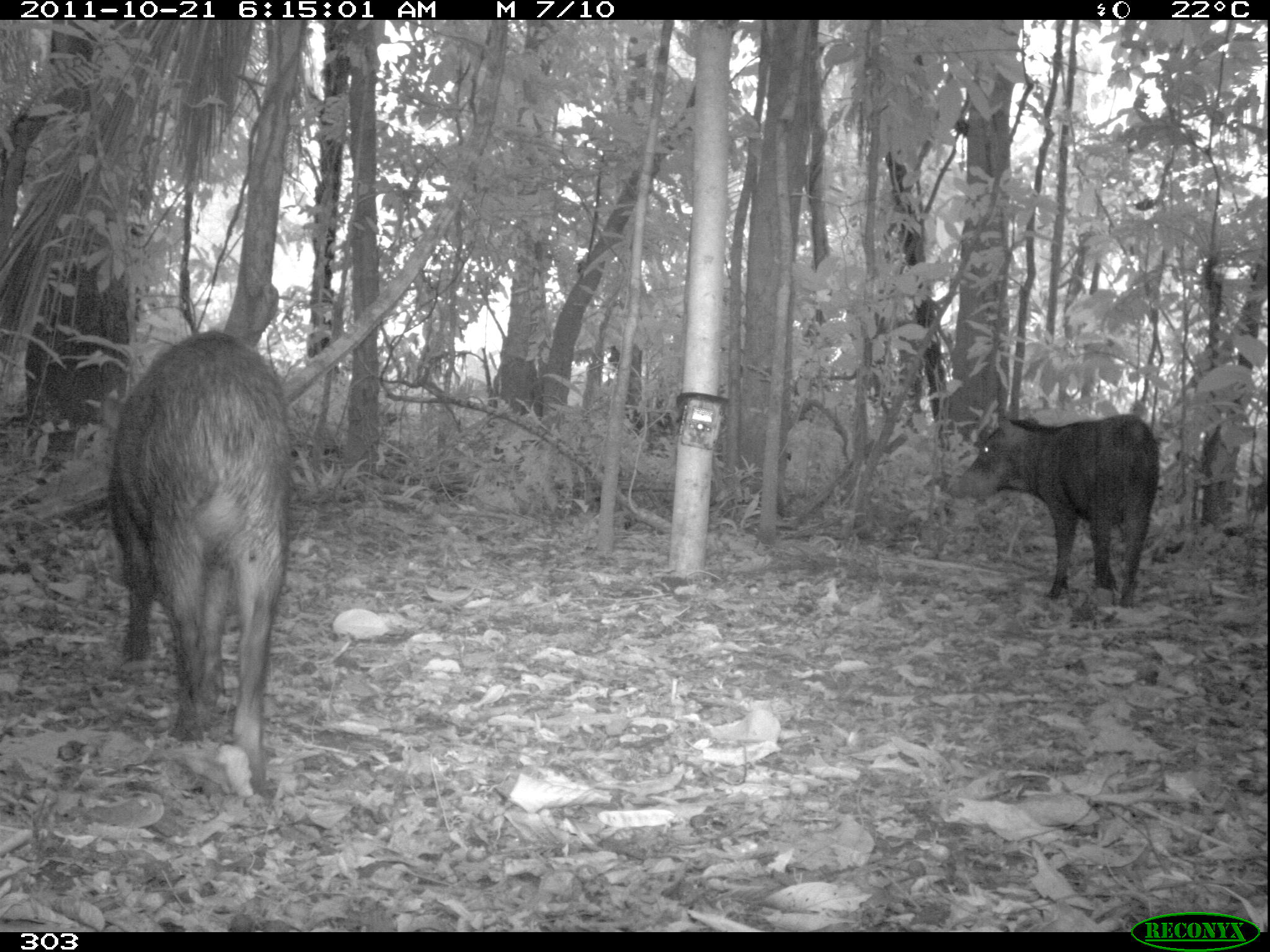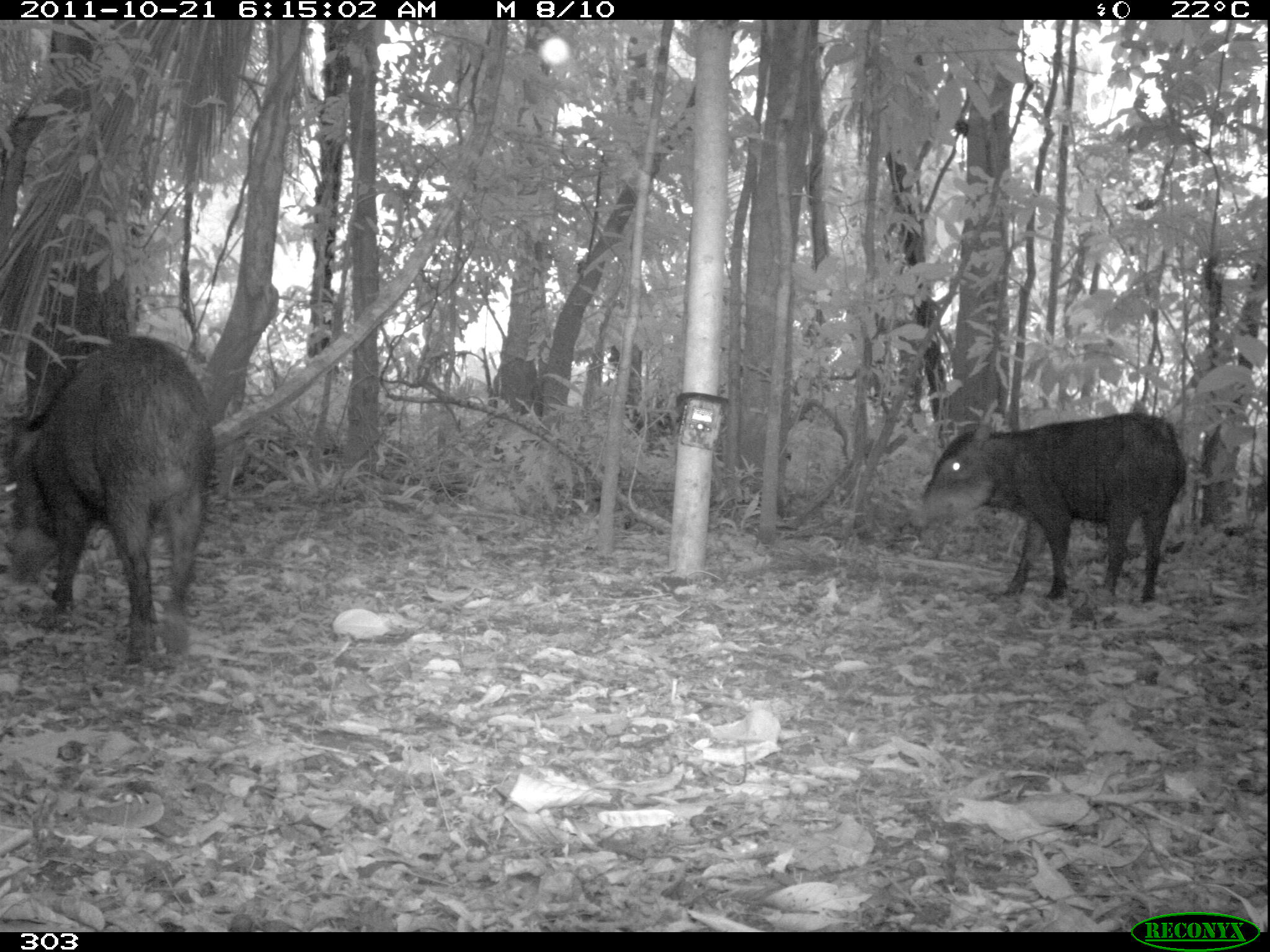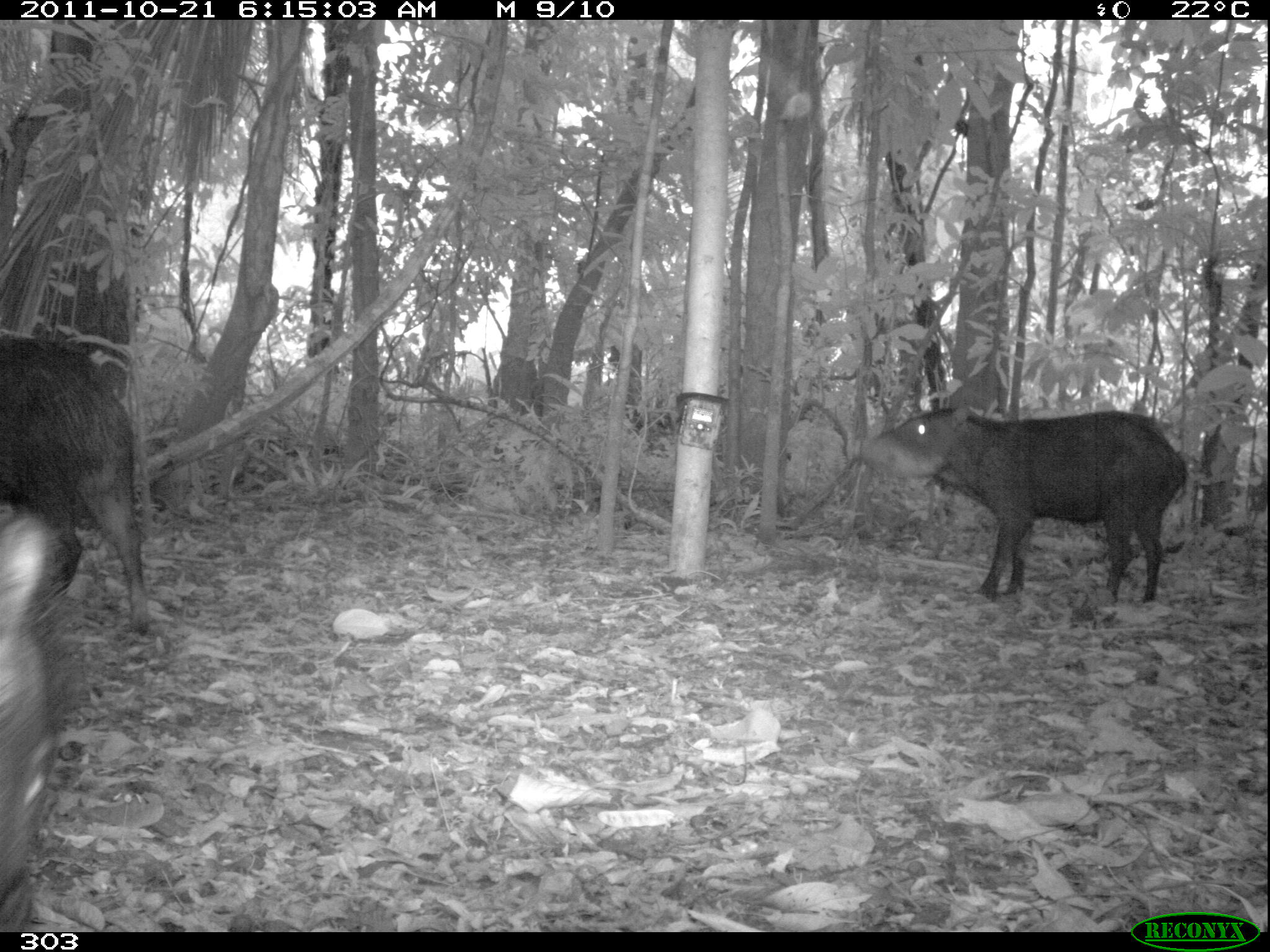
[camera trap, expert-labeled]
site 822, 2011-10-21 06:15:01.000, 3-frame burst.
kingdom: Animalia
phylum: Chordata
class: Mammalia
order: Artiodactyla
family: Tayassuidae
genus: Tayassu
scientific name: Tayassu pecari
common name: white-lipped peccary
Tayassu pecari (white-lipped peccary).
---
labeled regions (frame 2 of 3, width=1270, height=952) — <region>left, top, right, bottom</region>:
tayassu pecari: <region>1, 331, 216, 662</region>; <region>907, 413, 1186, 605</region>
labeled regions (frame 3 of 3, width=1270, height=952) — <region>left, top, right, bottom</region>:
tayassu pecari: <region>860, 401, 1187, 606</region>; <region>0, 336, 154, 632</region>; <region>0, 507, 53, 911</region>